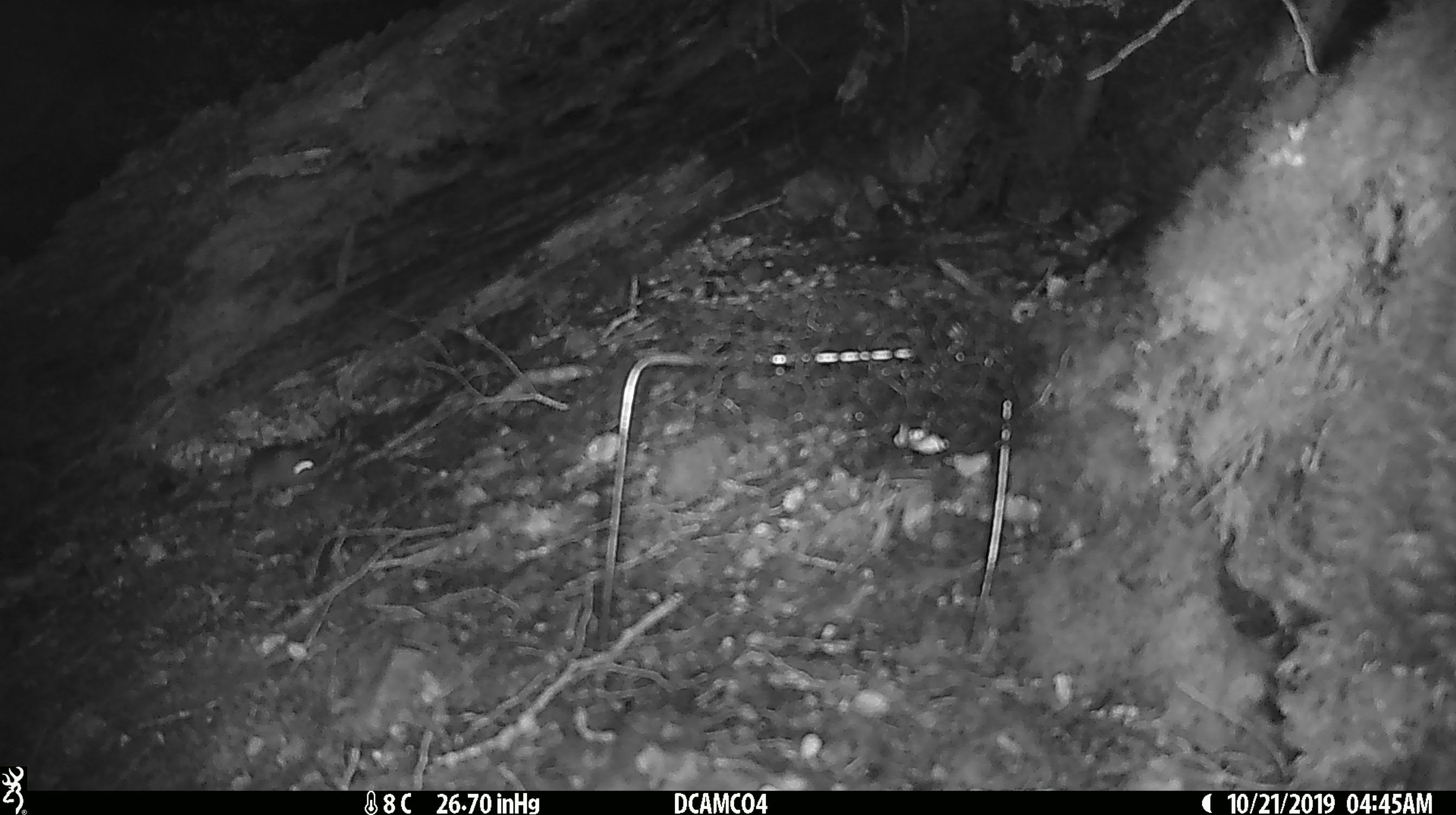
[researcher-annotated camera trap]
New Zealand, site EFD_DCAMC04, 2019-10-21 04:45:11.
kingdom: Animalia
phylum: Chordata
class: Mammalia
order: Rodentia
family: Muridae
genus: Mus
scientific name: Mus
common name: mouse